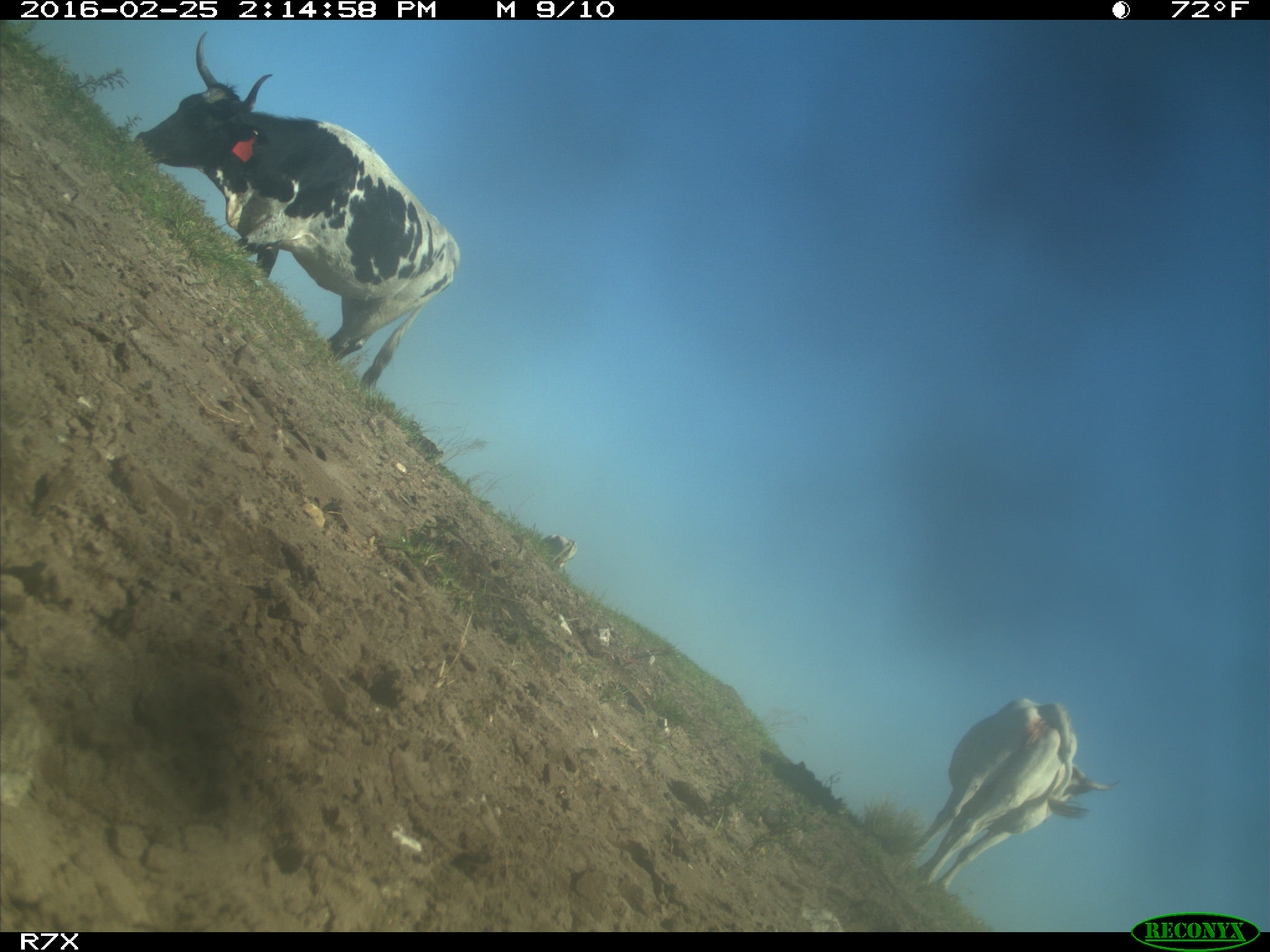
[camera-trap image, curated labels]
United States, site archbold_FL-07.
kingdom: Animalia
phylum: Chordata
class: Mammalia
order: Artiodactyla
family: Bovidae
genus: Bos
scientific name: Bos taurus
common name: domestic cow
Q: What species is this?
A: Bos taurus (domestic cow).